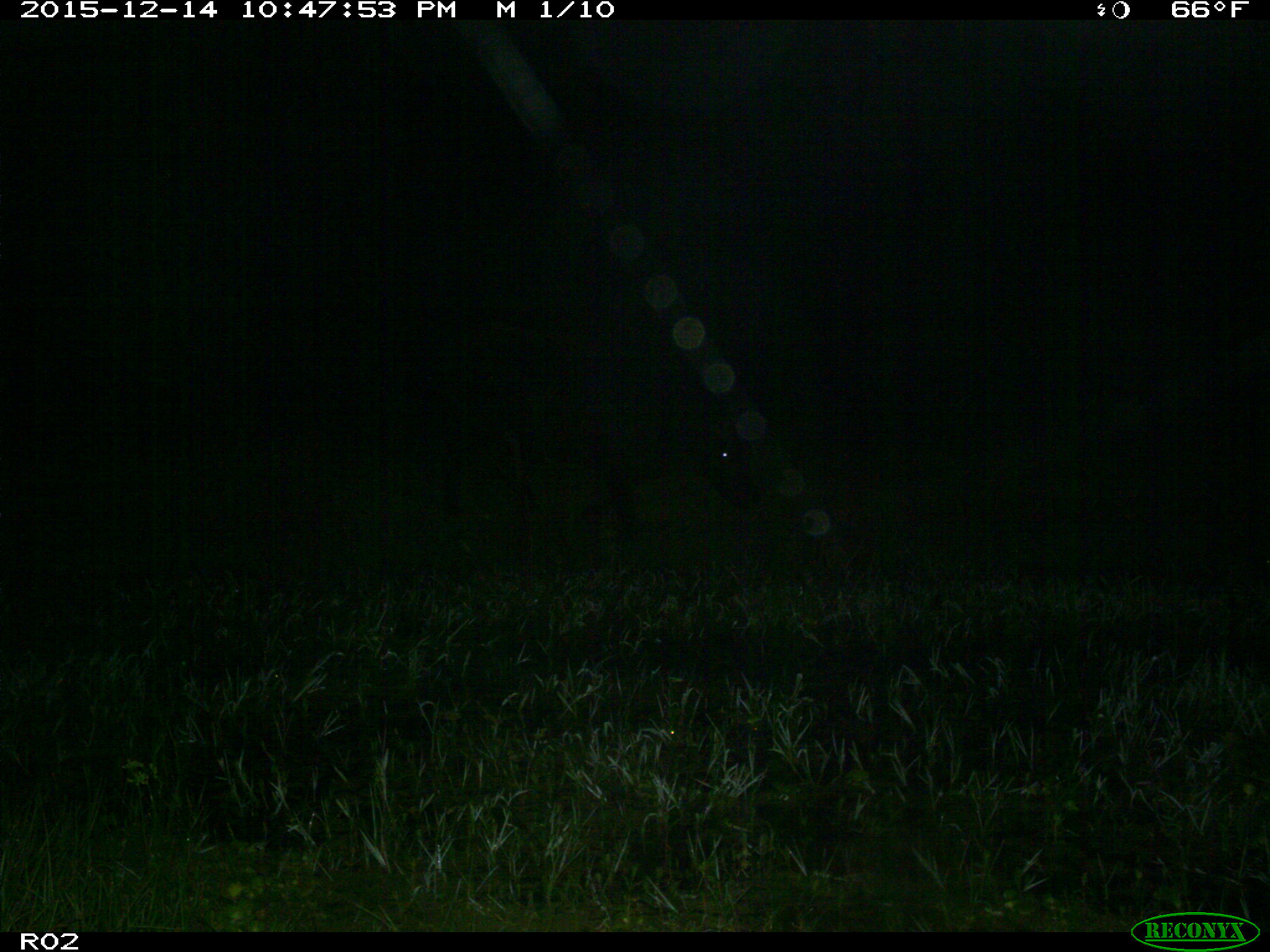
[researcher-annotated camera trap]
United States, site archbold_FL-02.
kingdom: Animalia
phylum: Chordata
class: Mammalia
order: Artiodactyla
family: Bovidae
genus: Bos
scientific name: Bos taurus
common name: domestic cow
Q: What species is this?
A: Bos taurus (domestic cow).